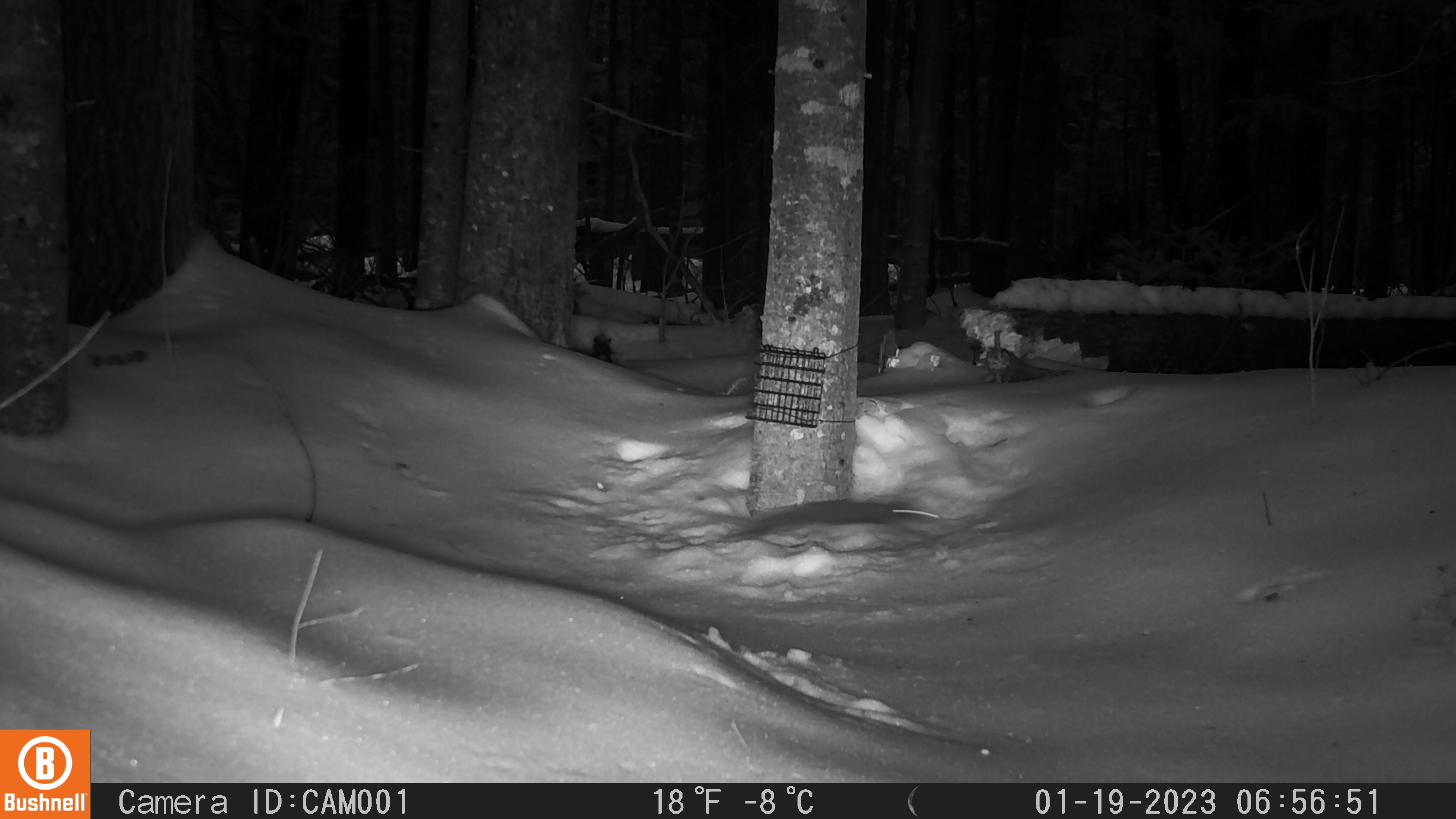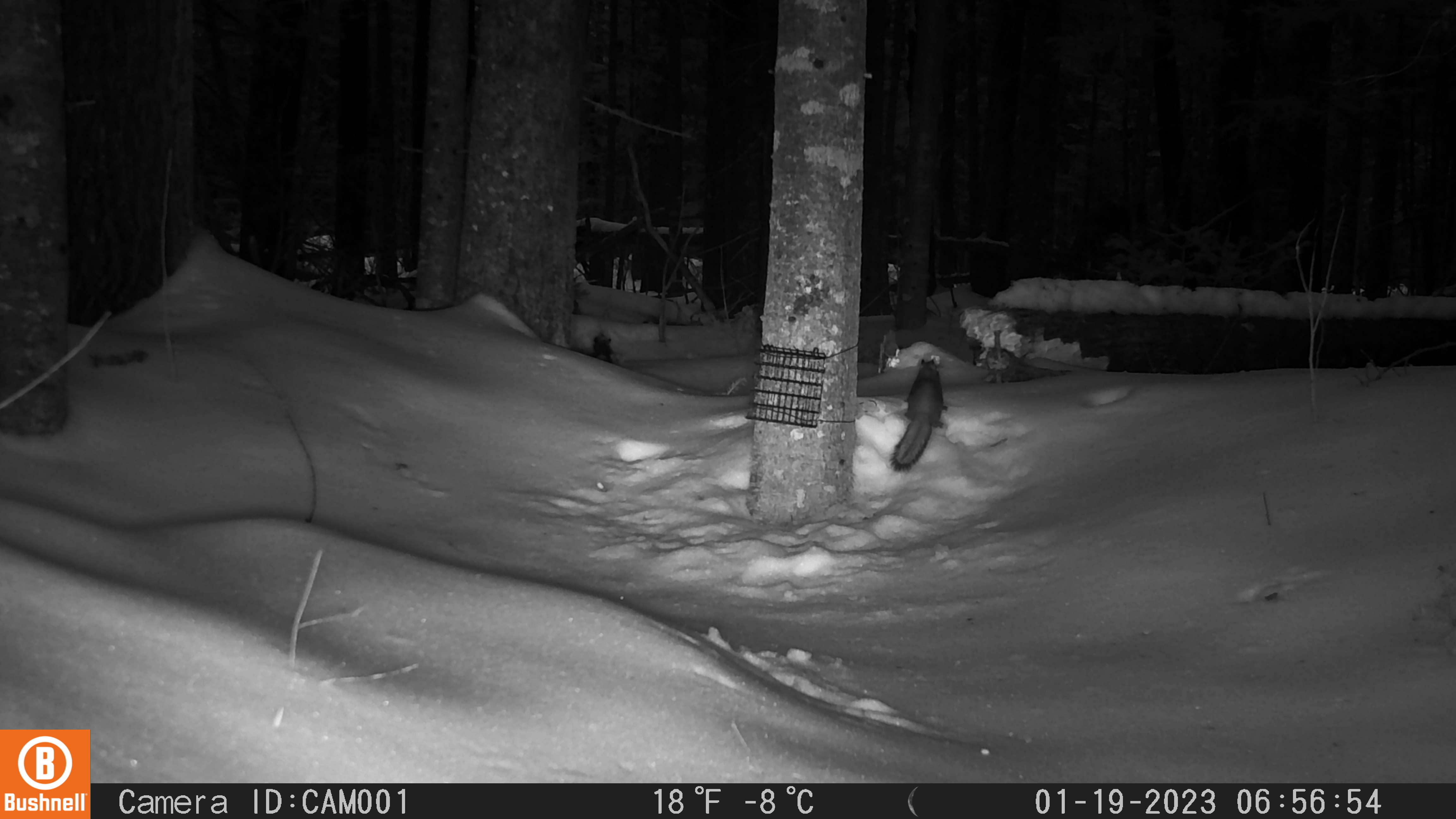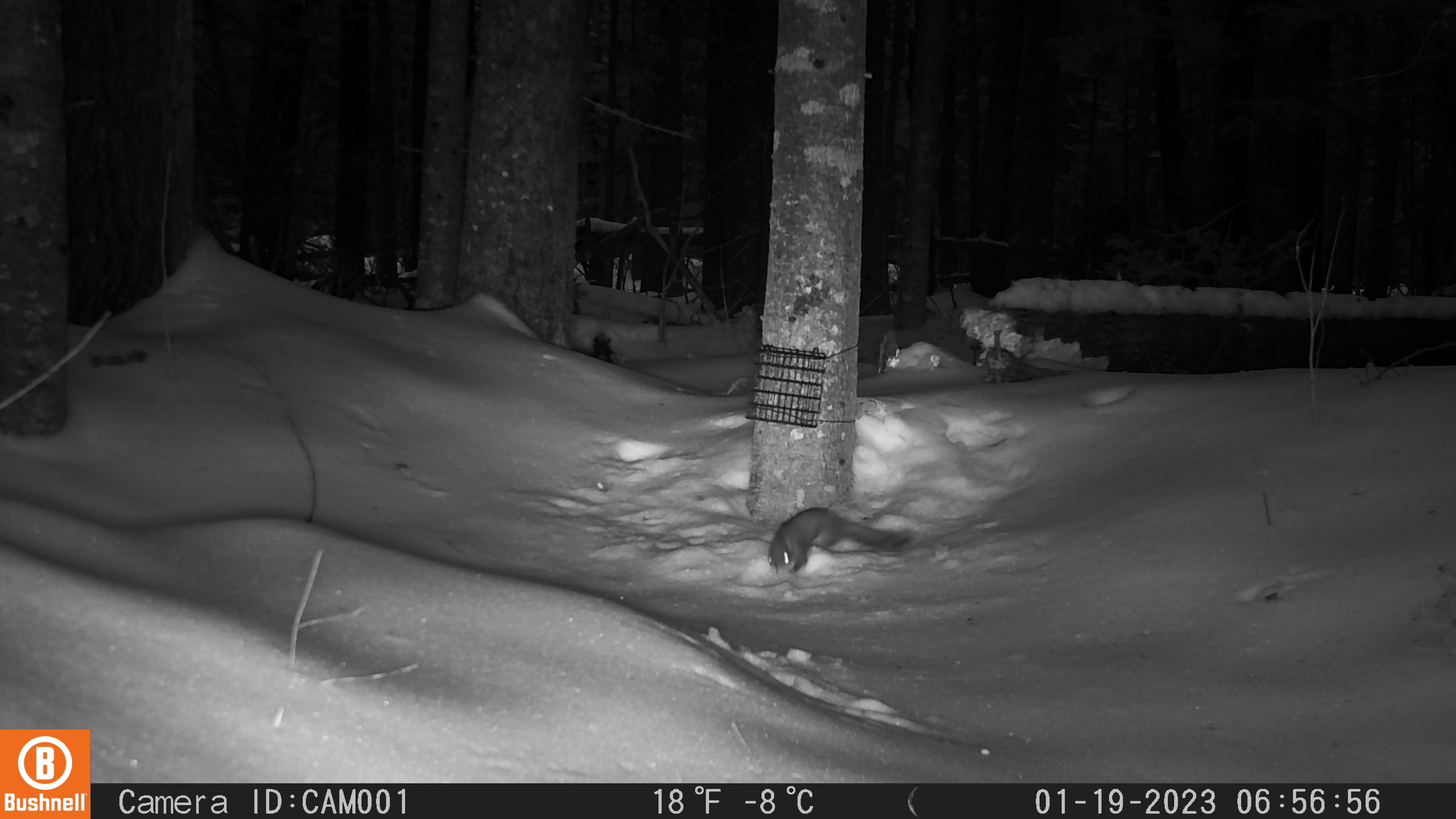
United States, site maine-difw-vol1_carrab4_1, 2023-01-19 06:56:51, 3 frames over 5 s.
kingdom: Animalia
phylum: Chordata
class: Mammalia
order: Rodentia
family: Sciuridae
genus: Glaucomys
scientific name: Glaucomys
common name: flying squirrel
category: flying squirrel sp.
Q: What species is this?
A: Flying squirrel sp. (flying squirrel) (Glaucomys).